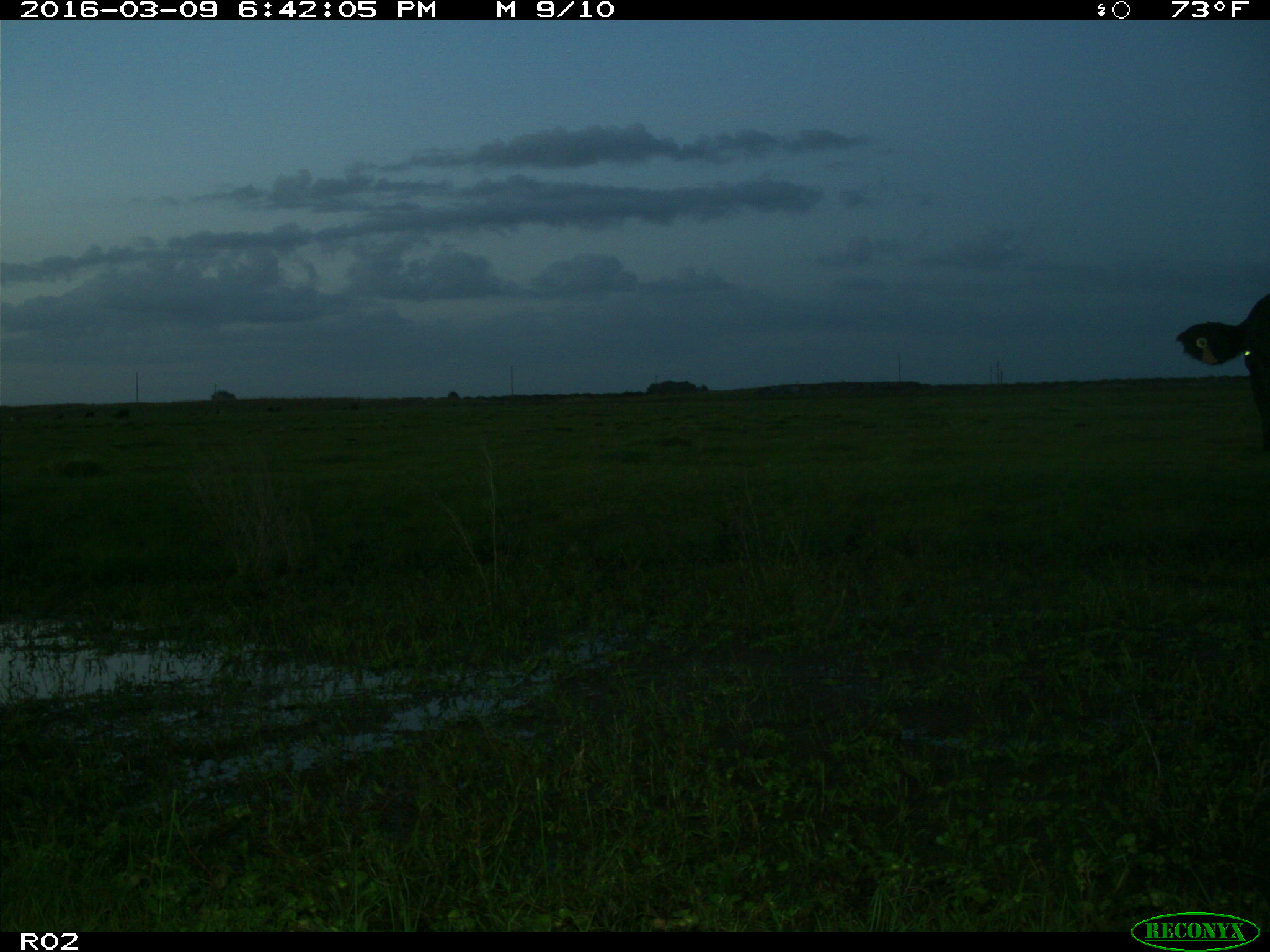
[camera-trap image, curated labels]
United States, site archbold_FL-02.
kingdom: Animalia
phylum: Chordata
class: Mammalia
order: Artiodactyla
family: Bovidae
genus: Bos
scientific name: Bos taurus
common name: domestic cow